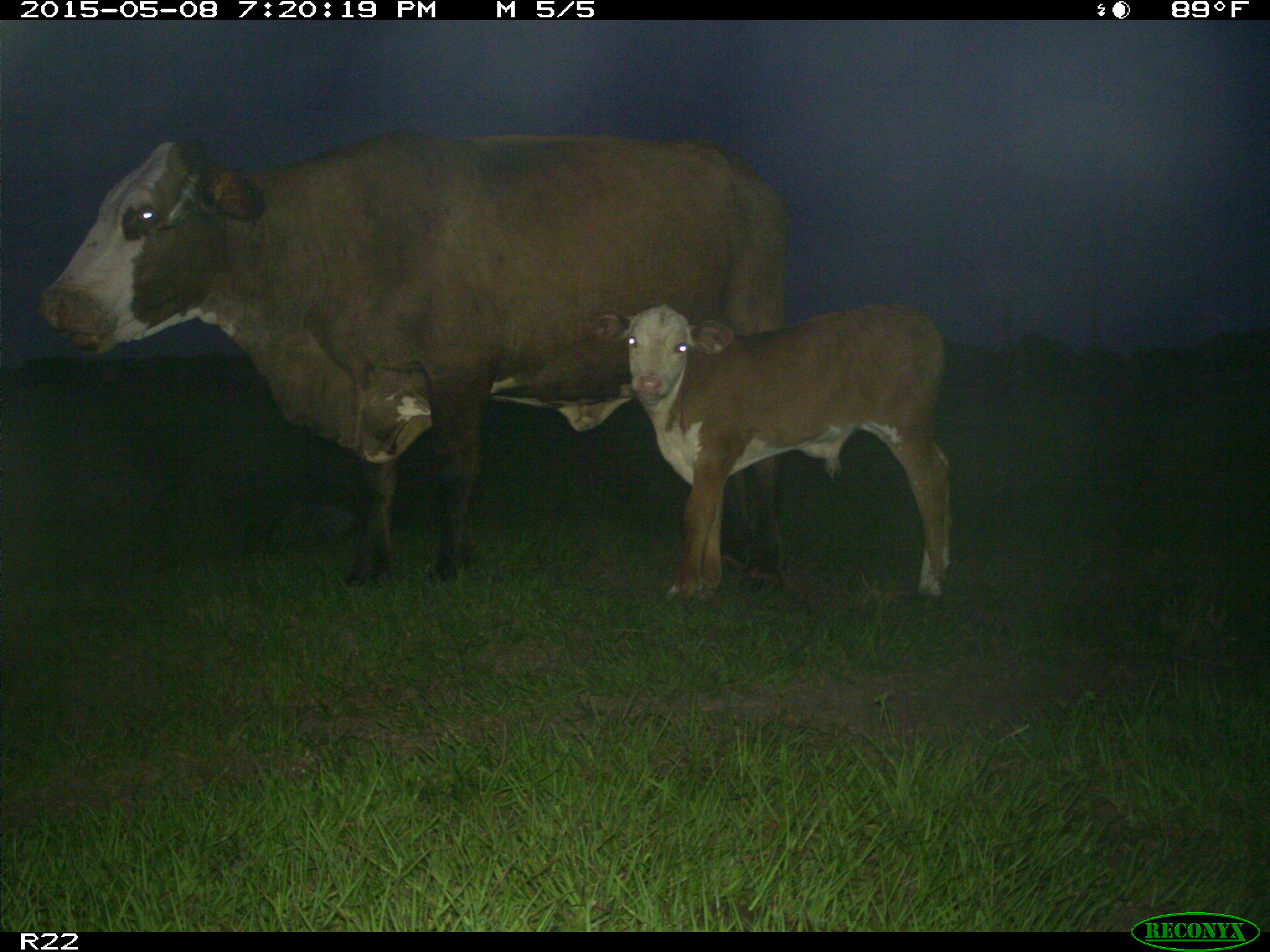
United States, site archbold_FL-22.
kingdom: Animalia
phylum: Chordata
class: Mammalia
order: Artiodactyla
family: Bovidae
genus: Bos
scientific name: Bos taurus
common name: domestic cow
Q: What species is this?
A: Bos taurus (domestic cow).